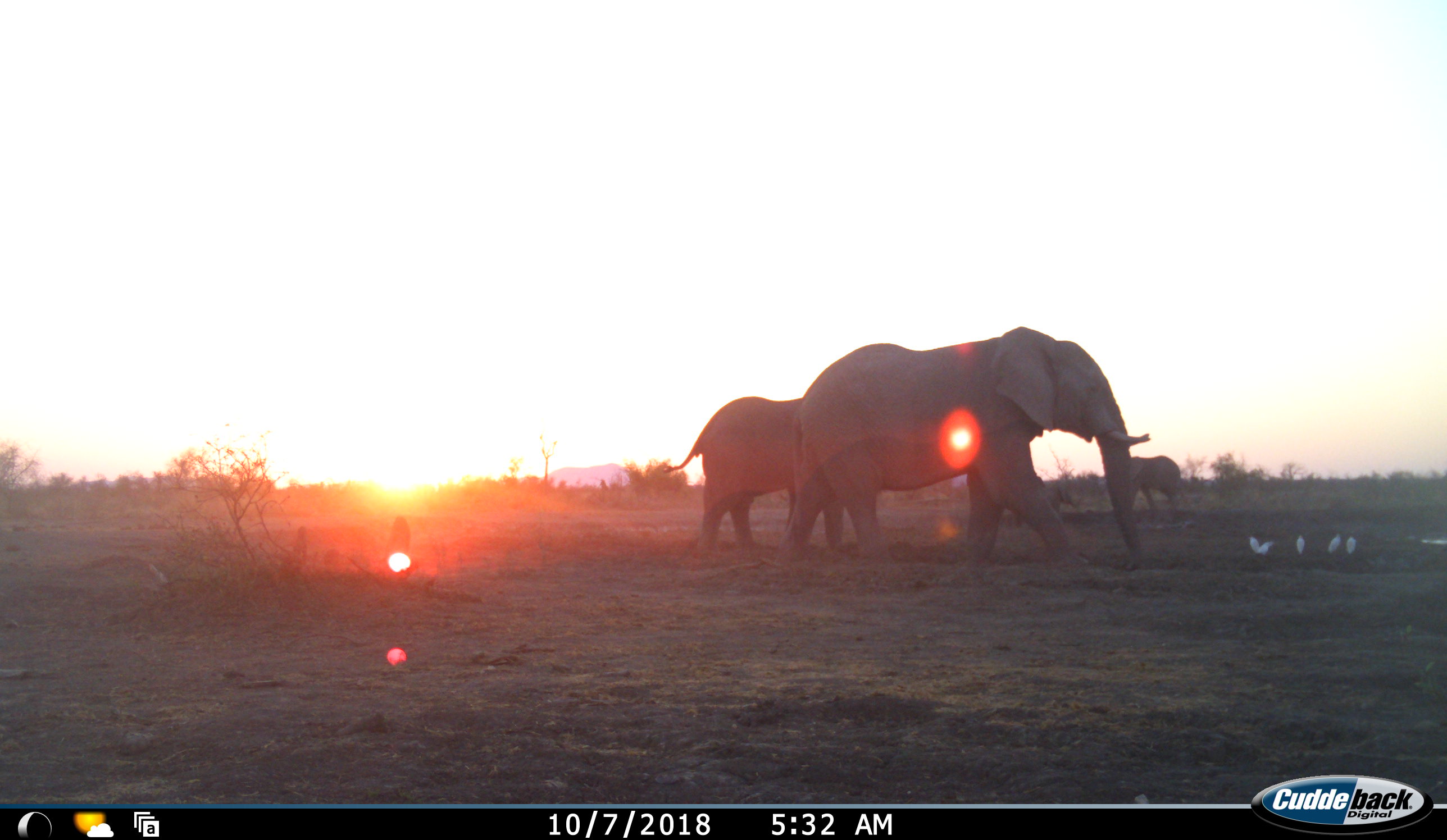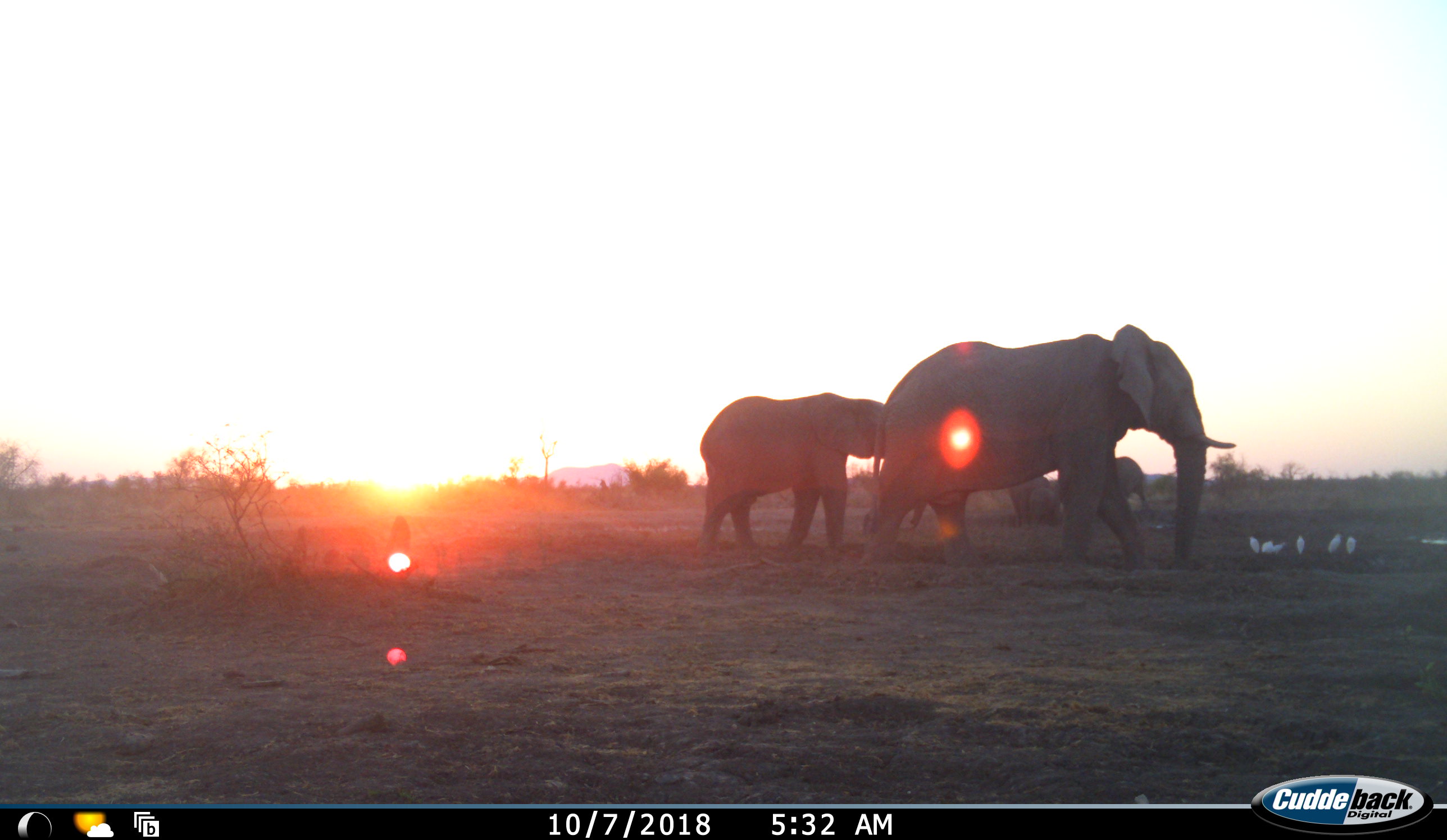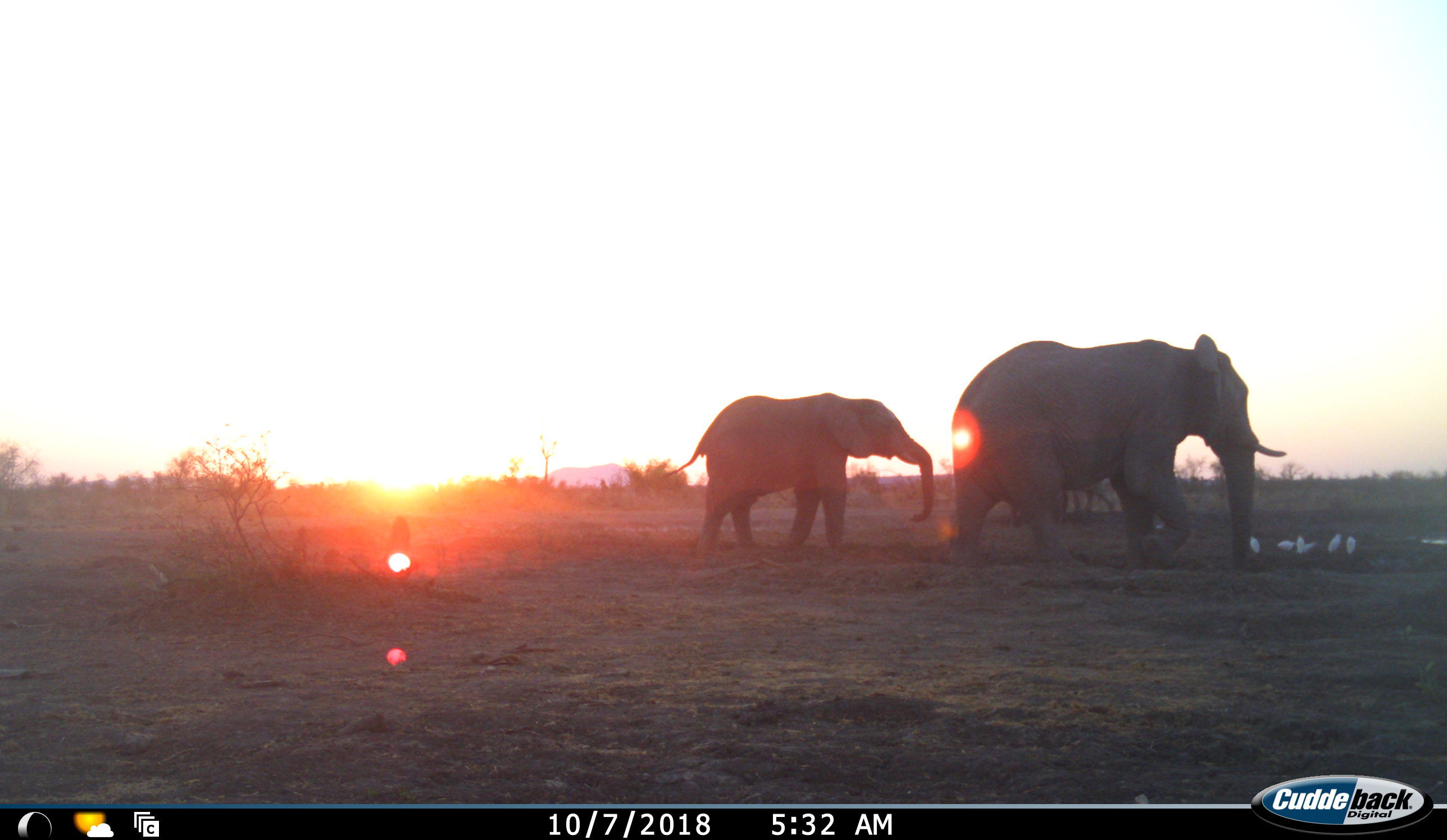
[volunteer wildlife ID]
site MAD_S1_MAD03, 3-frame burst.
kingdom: Animalia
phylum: Chordata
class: Aves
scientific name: Aves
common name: bird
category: birdother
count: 6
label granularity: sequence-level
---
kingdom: Animalia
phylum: Chordata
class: Mammalia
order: Proboscidea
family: Elephantidae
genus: Loxodonta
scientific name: Loxodonta africana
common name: african bush elephant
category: elephant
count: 4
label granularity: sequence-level